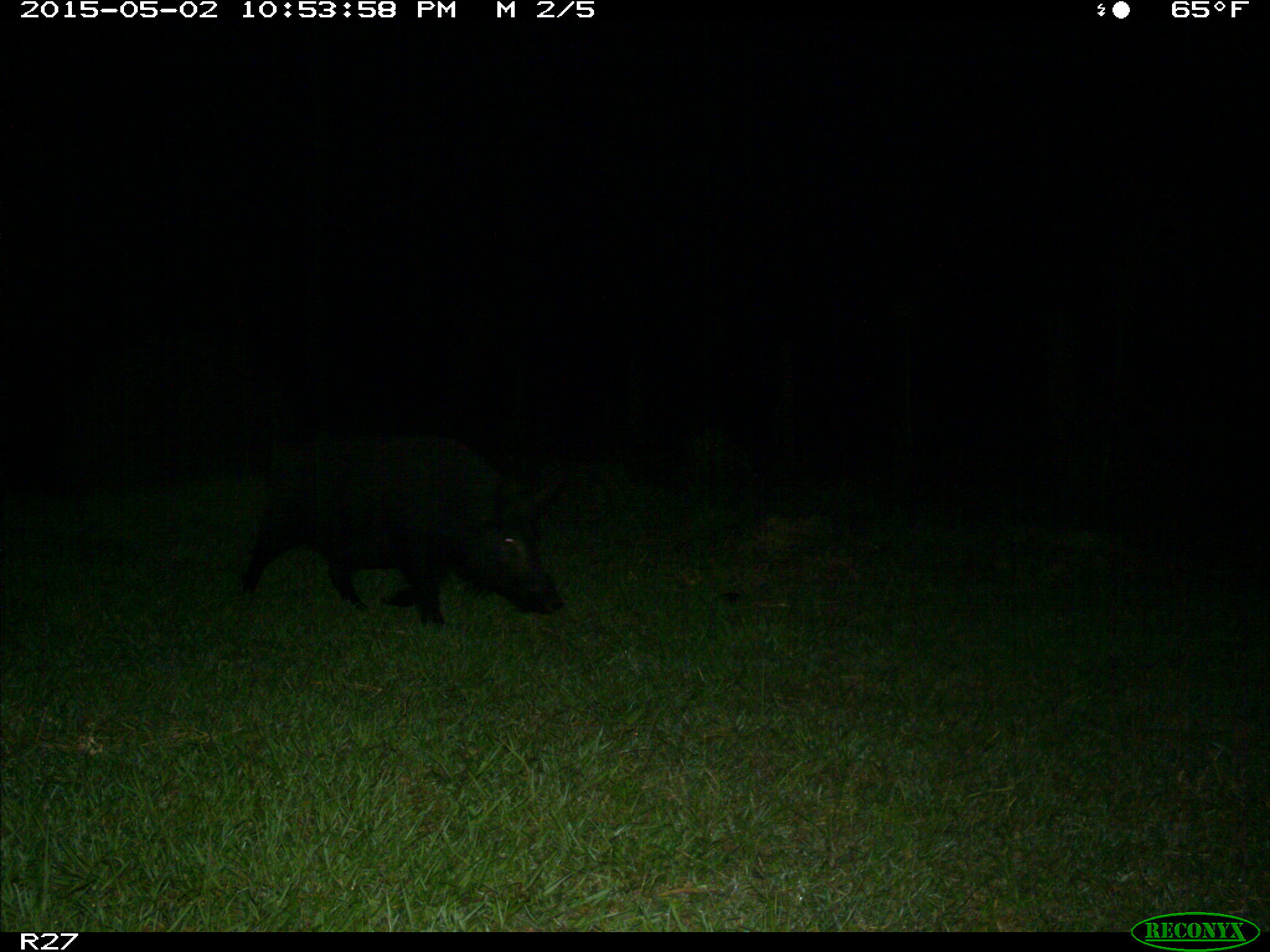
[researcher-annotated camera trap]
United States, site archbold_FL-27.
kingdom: Animalia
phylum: Chordata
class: Mammalia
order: Artiodactyla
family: Suidae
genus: Sus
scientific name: Sus scrofa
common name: wild boar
Sus scrofa (wild boar).